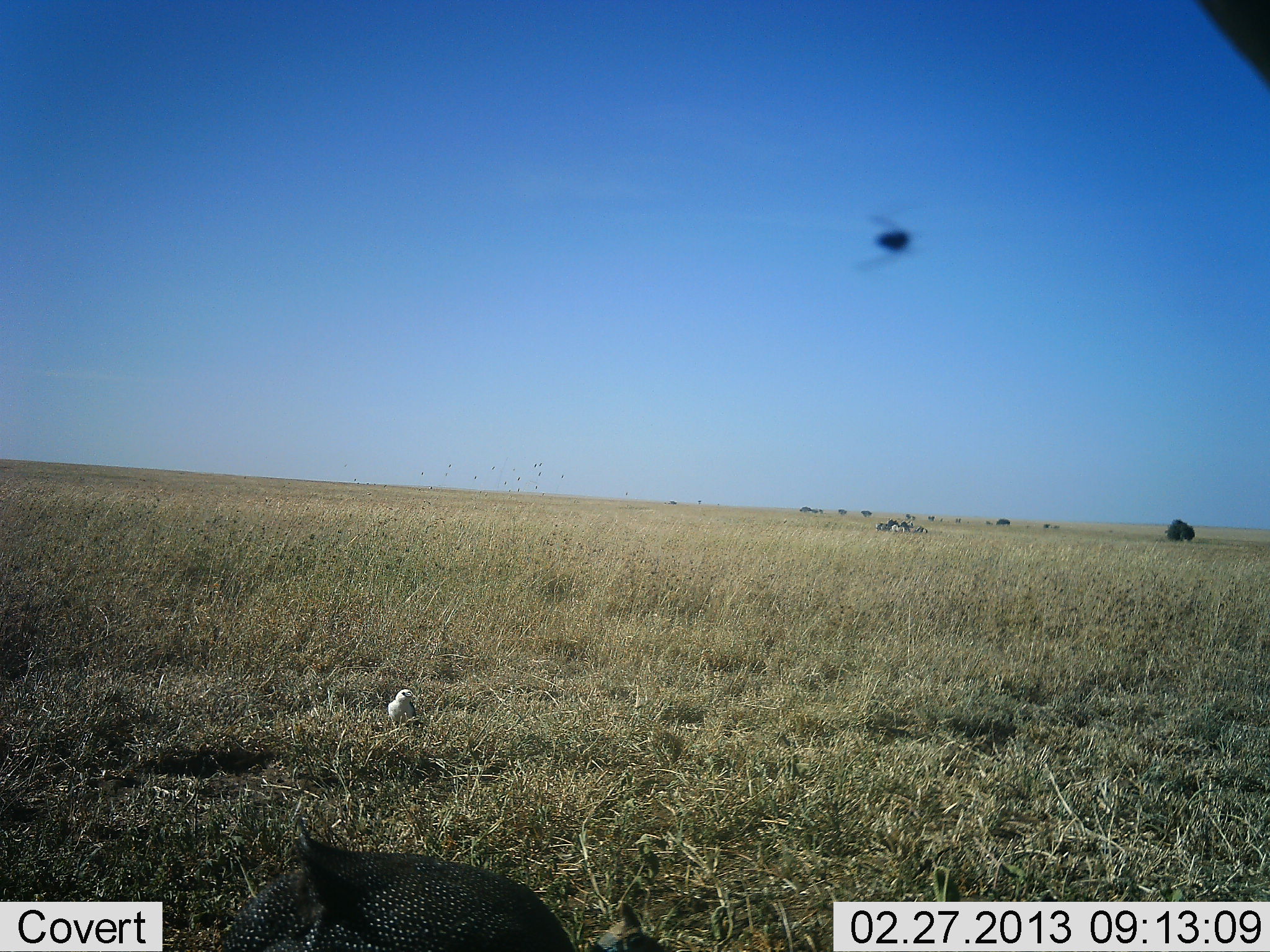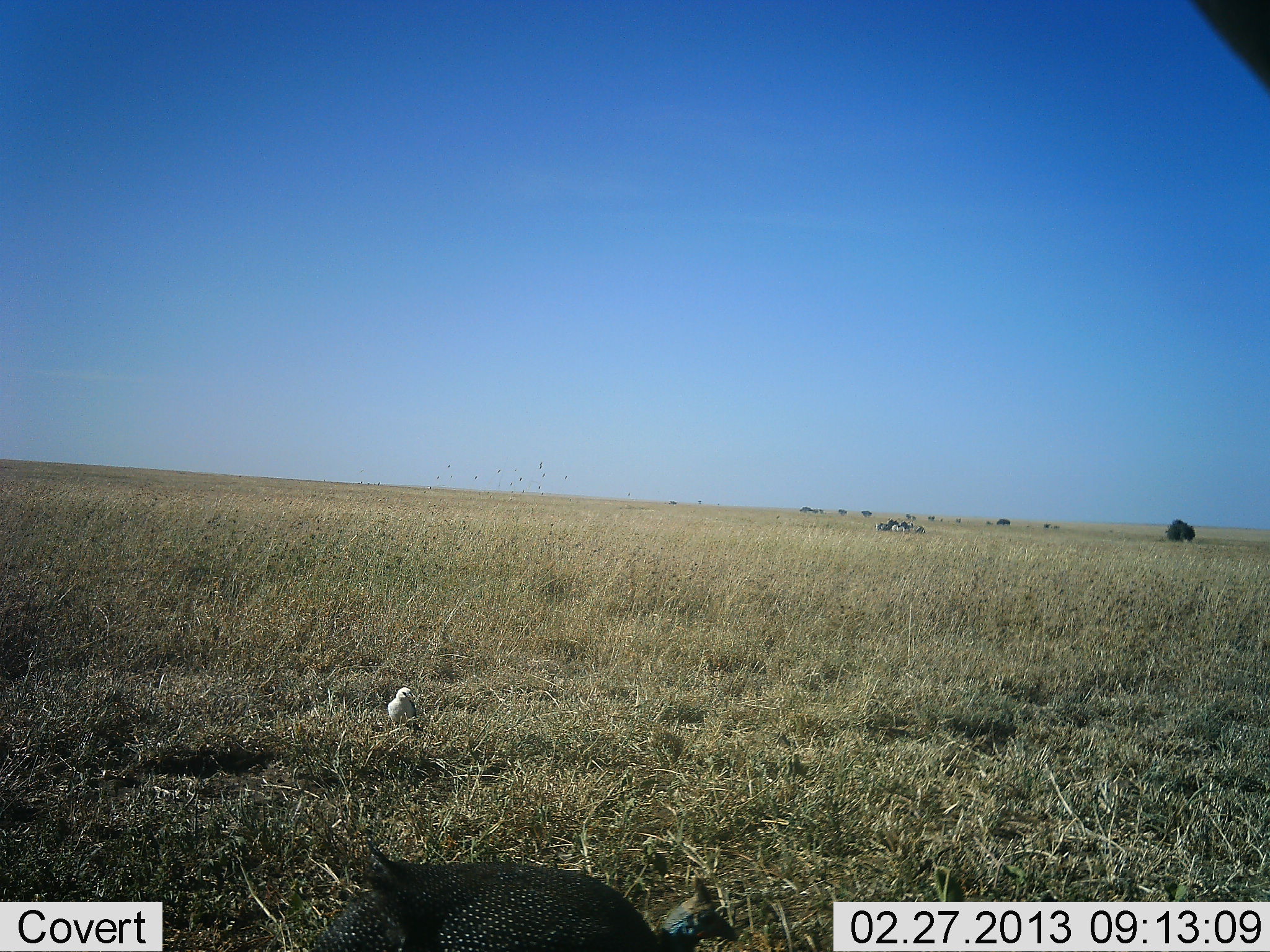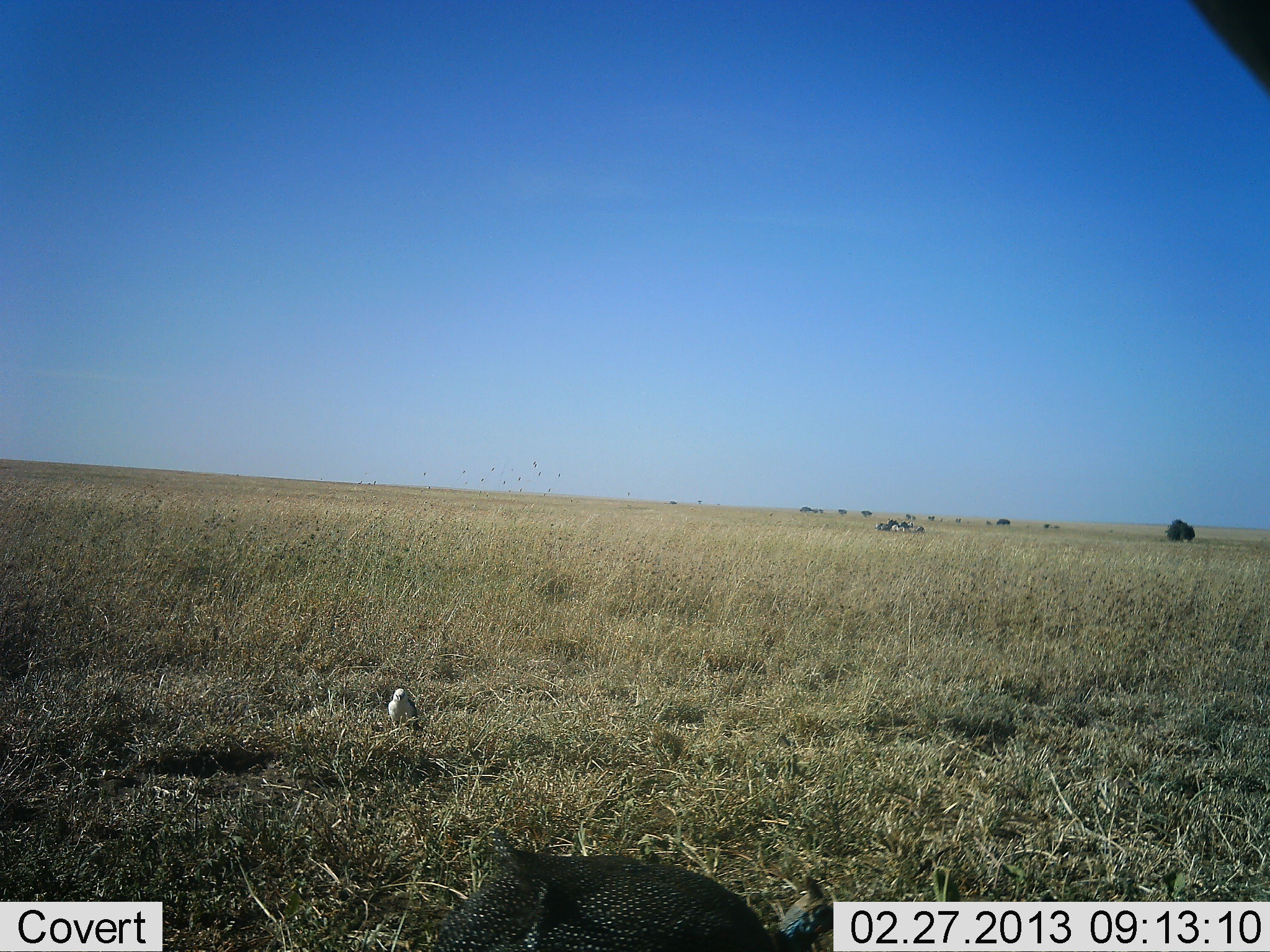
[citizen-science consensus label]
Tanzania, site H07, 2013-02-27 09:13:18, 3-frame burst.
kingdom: Animalia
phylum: Chordata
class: Aves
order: Galliformes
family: Numididae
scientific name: Numididae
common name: guinea fowl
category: guineafowl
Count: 1.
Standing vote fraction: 0%.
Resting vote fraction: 0%.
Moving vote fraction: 90%.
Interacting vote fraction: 0%.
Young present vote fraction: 0%.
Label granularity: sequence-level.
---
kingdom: Animalia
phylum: Chordata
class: Aves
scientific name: Aves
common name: bird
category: otherbird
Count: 1.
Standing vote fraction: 90%.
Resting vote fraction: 5%.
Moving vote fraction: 14%.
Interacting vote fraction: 0%.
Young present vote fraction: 0%.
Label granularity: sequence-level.